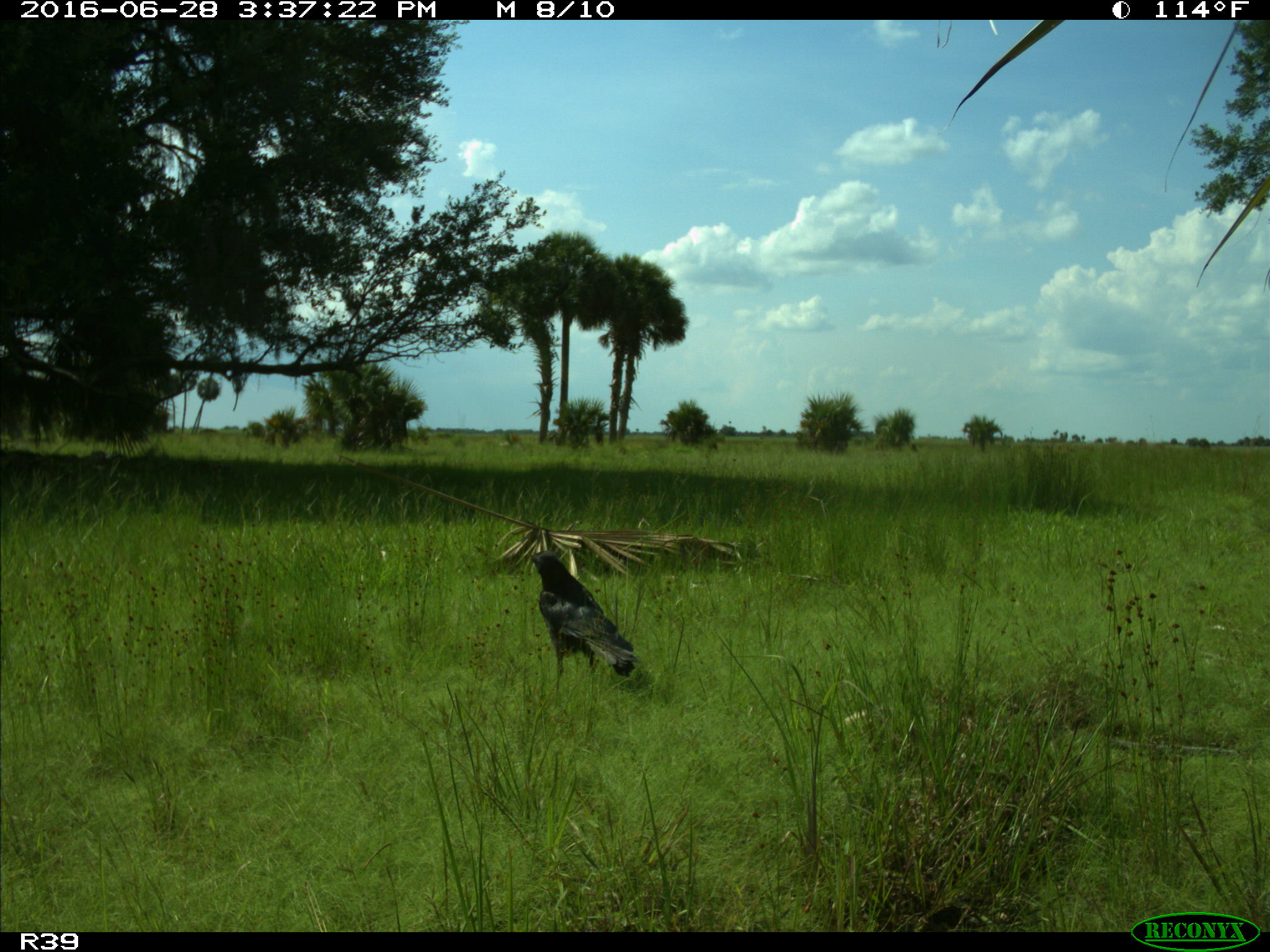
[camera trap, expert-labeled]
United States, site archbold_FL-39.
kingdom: Animalia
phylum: Chordata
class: Mammalia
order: Carnivora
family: Felidae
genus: Lynx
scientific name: Lynx rufus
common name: bobcat